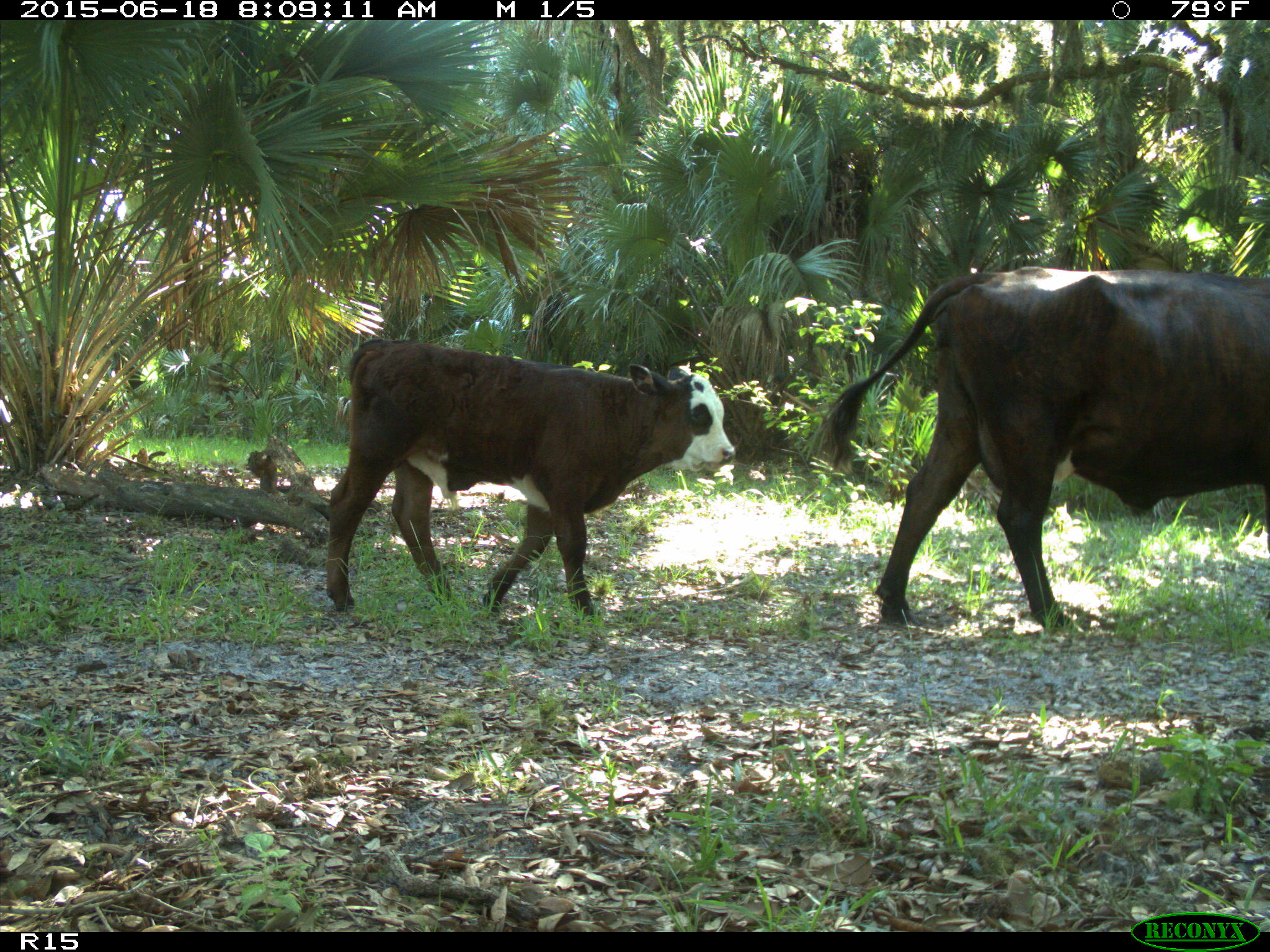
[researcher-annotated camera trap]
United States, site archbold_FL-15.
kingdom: Animalia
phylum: Chordata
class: Mammalia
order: Artiodactyla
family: Bovidae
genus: Bos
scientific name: Bos taurus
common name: domestic cow